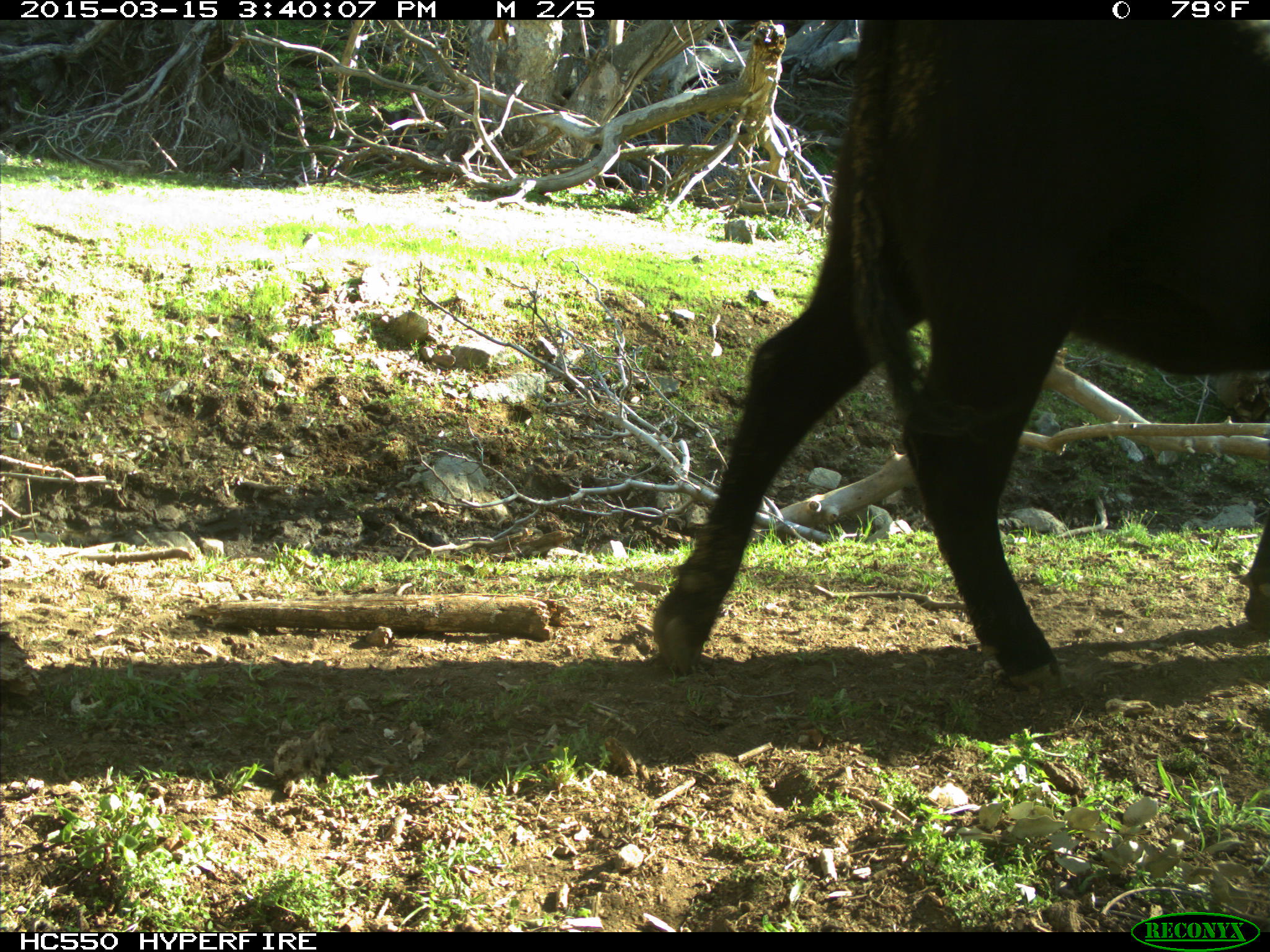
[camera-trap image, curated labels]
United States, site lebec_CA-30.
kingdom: Animalia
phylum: Chordata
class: Mammalia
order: Artiodactyla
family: Bovidae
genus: Bos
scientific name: Bos taurus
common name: domestic cow